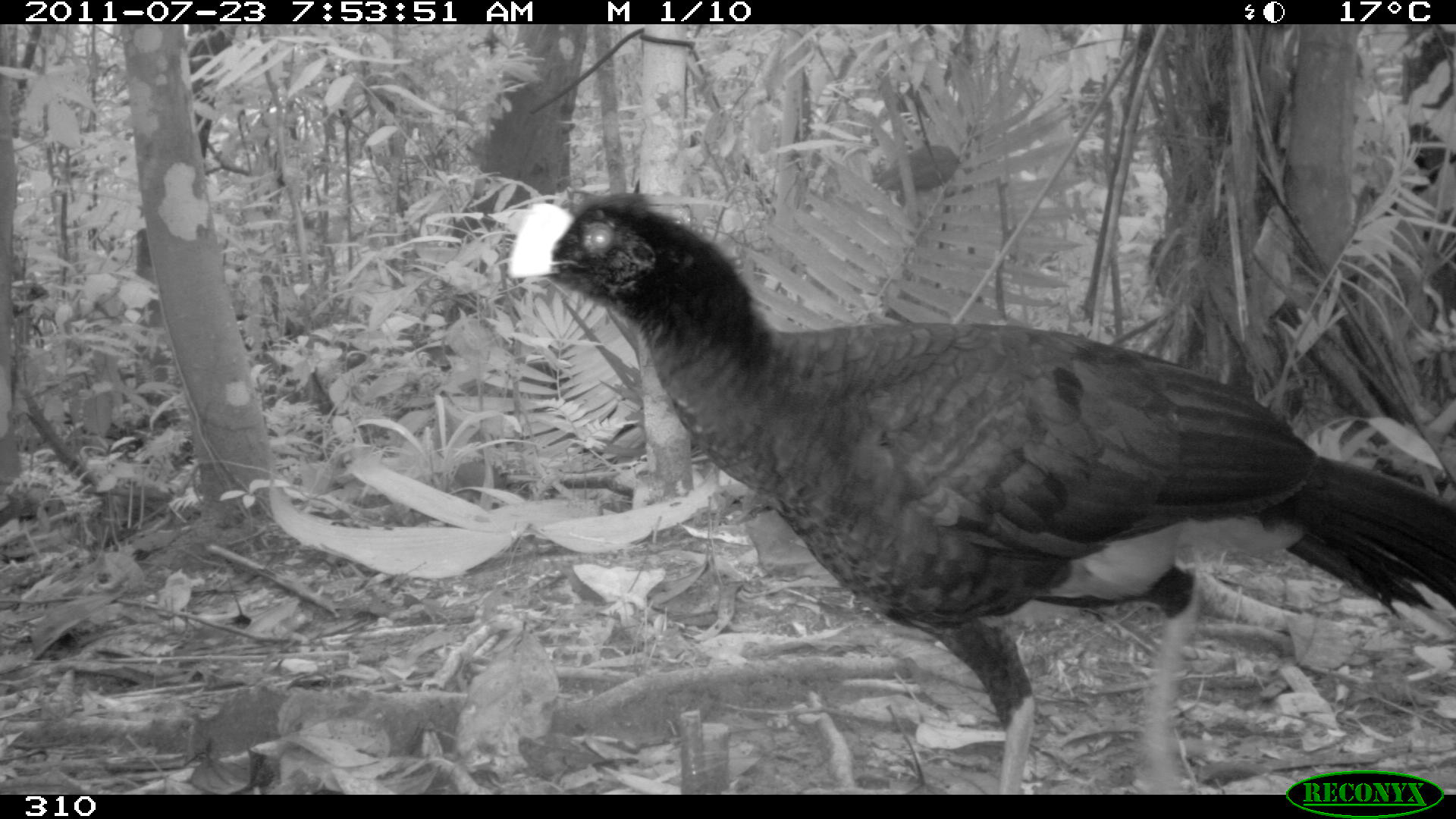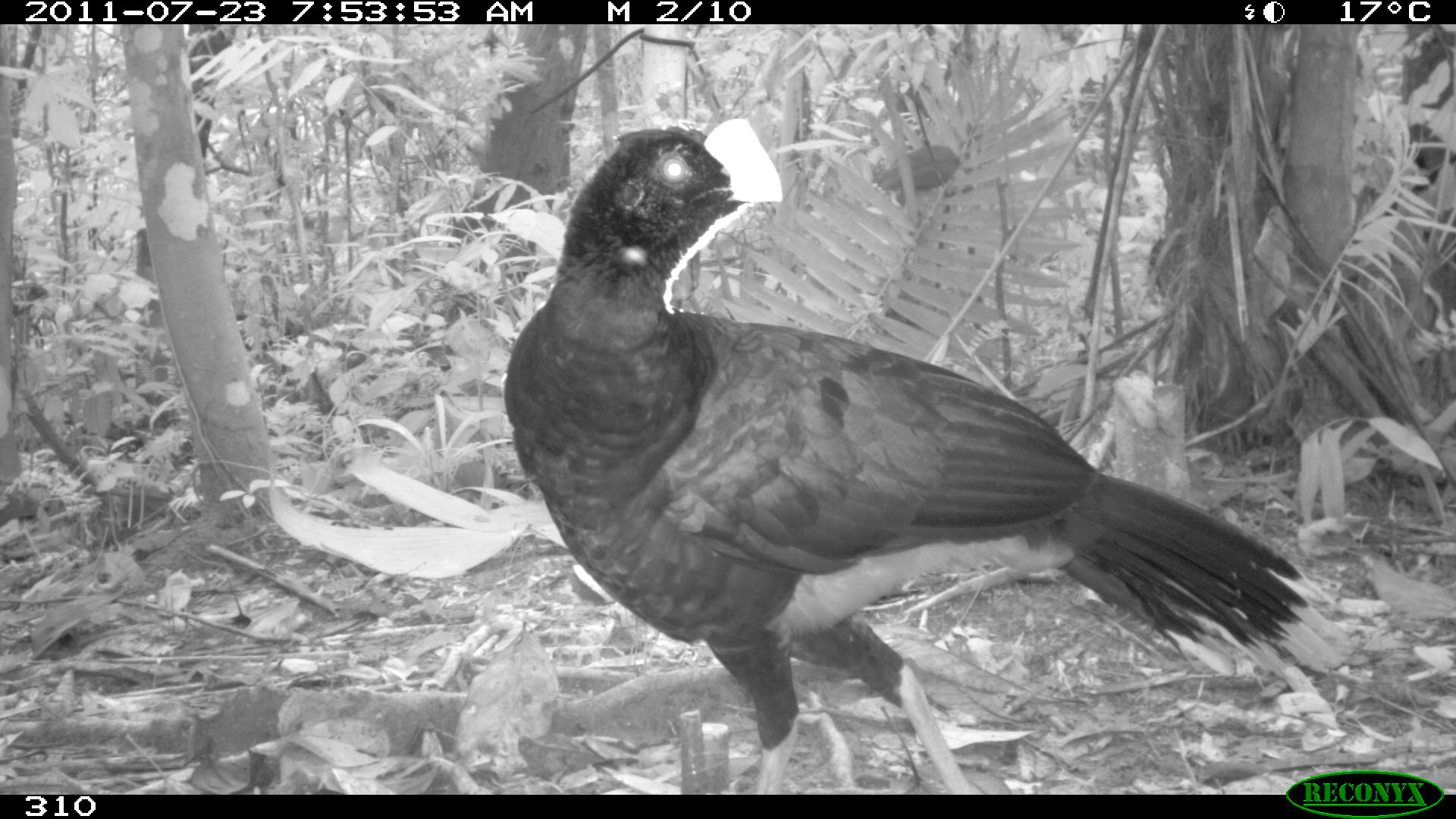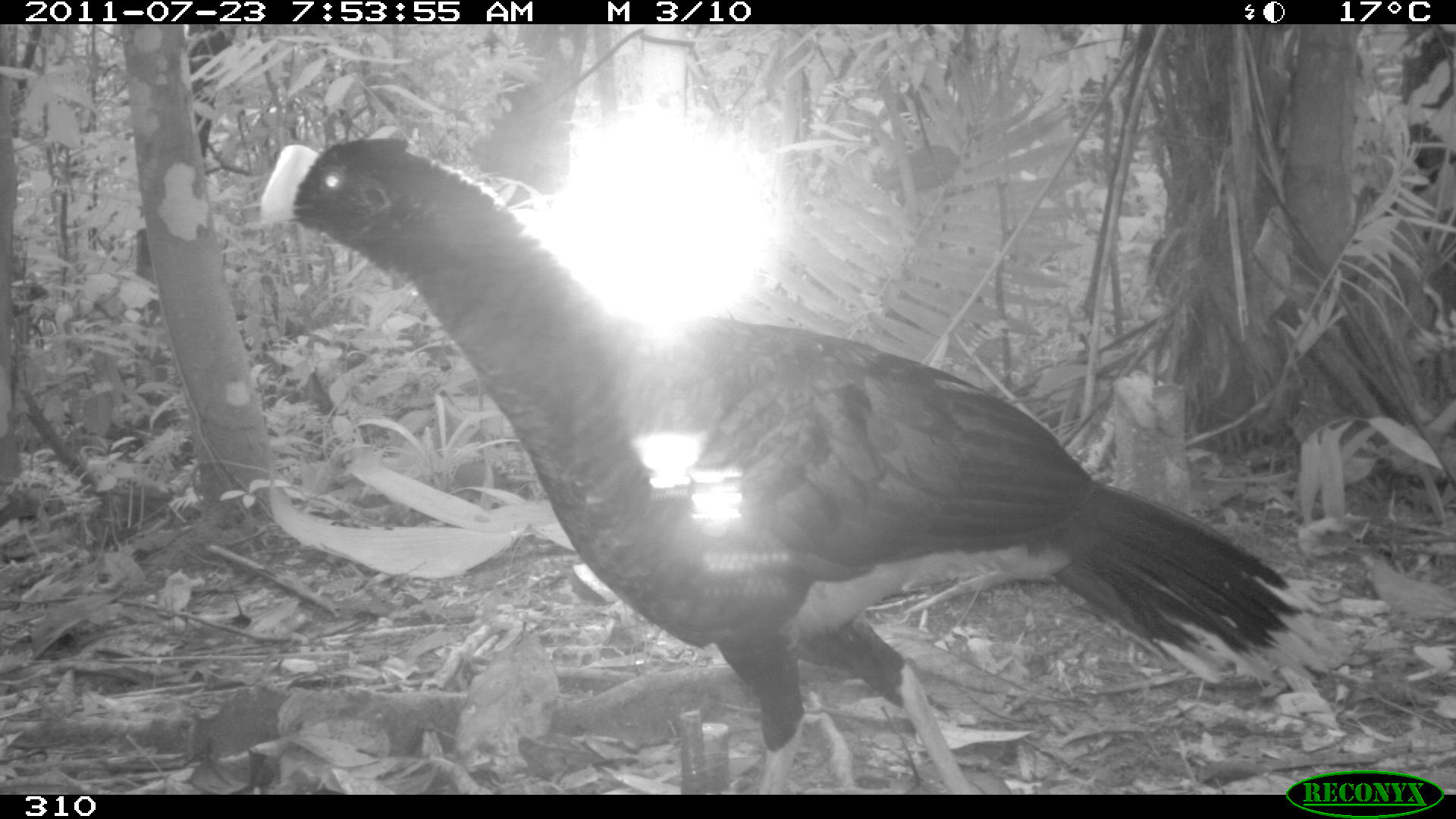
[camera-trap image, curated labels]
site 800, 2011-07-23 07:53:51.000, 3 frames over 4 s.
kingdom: Animalia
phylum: Chordata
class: Aves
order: Galliformes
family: Cracidae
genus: Mitu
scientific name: Mitu tuberosum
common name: razor-billed curassow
Mitu tuberosum (razor-billed curassow).